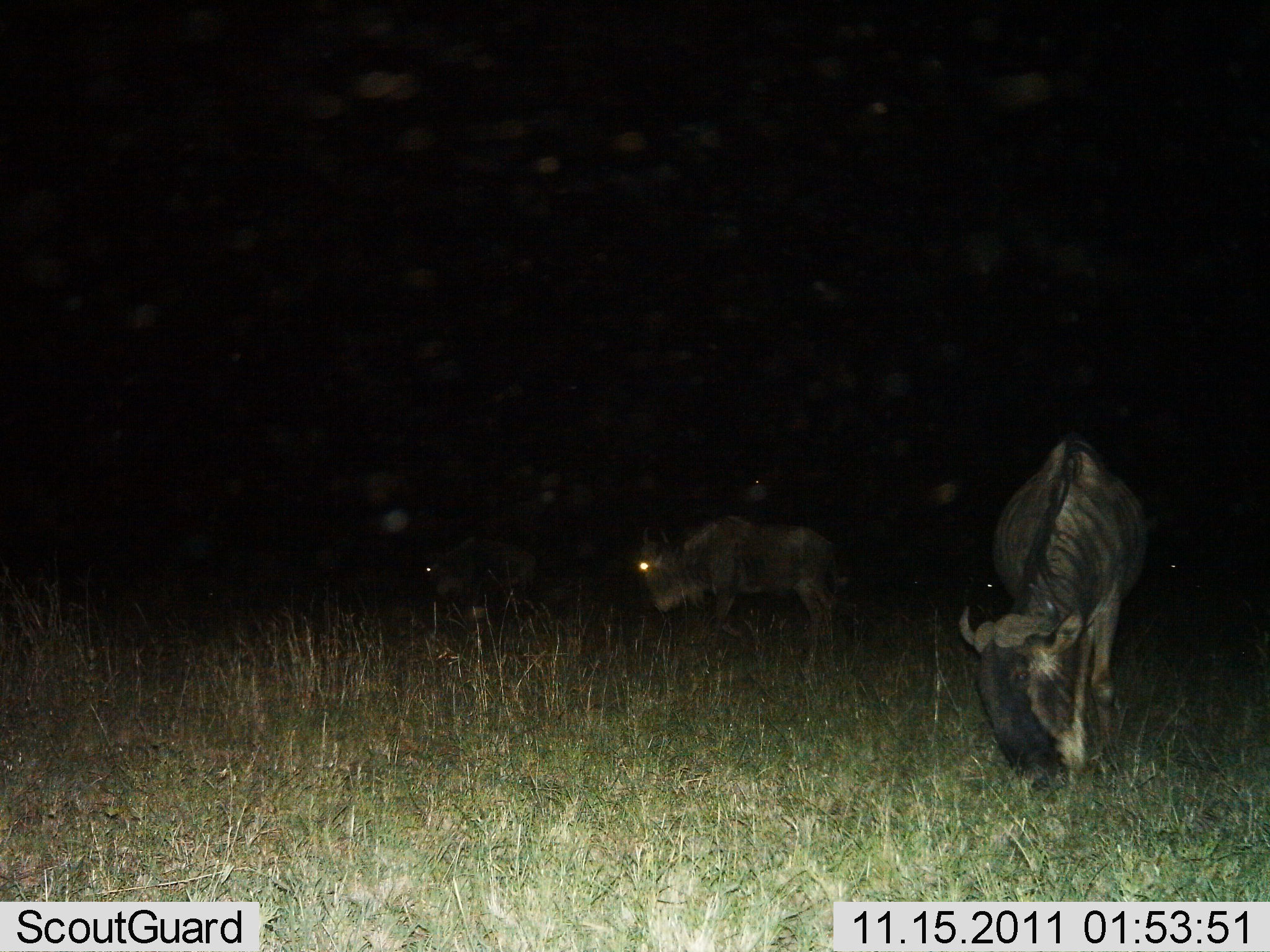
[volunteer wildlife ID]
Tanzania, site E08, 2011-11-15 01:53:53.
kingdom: Animalia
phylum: Chordata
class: Mammalia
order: Artiodactyla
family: Bovidae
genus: Connochaetes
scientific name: Connochaetes taurinus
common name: blue wildebeest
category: wildebeest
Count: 3.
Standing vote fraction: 29%.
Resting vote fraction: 6%.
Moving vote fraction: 41%.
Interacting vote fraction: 0%.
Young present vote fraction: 6%.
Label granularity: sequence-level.